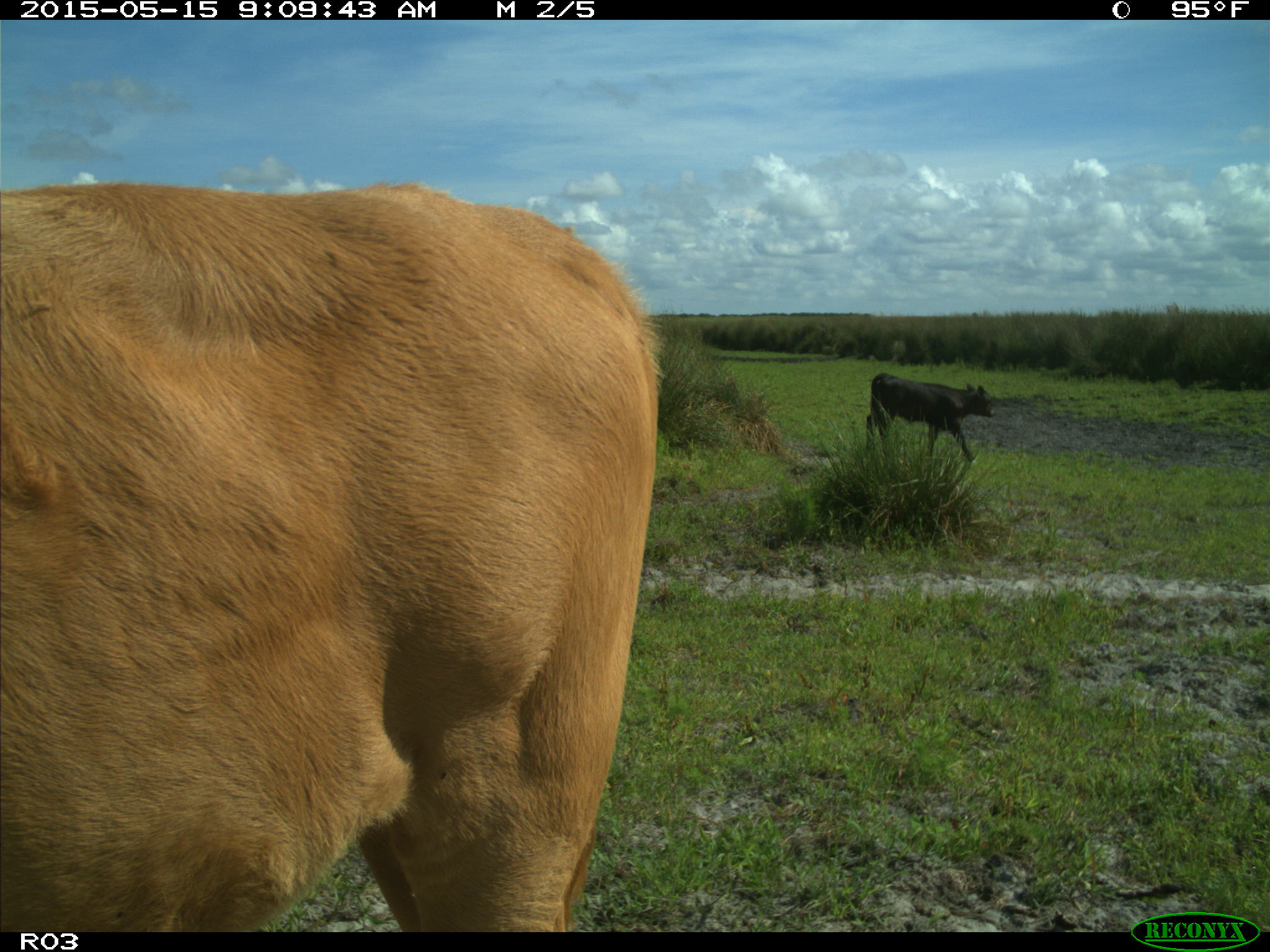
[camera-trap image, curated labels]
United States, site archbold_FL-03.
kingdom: Animalia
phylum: Chordata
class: Mammalia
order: Artiodactyla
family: Bovidae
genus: Bos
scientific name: Bos taurus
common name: domestic cow